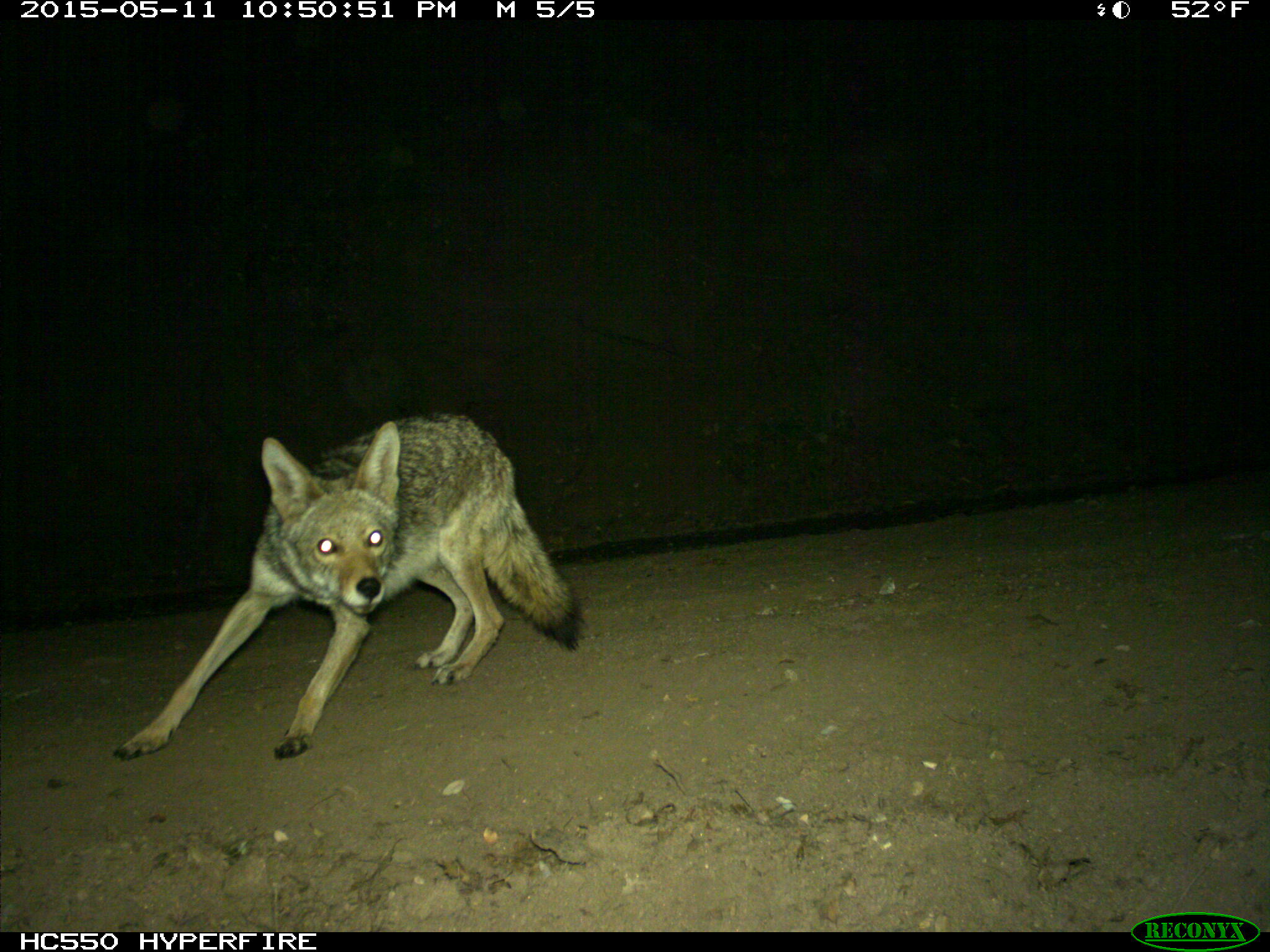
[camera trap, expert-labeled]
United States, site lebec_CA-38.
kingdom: Animalia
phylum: Chordata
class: Mammalia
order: Carnivora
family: Canidae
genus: Canis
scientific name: Canis latrans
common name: coyote